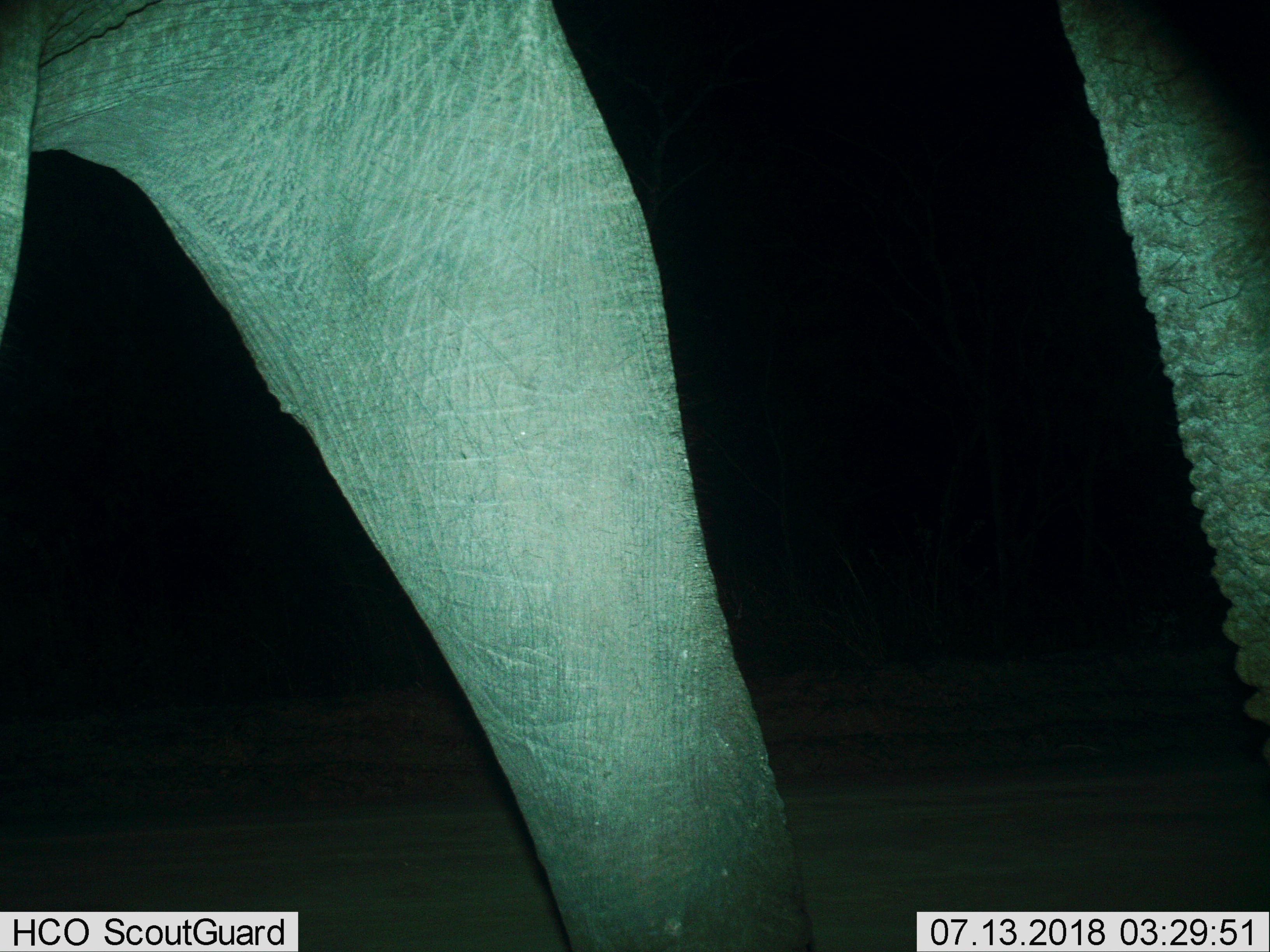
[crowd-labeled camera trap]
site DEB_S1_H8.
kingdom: Animalia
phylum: Chordata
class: Mammalia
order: Proboscidea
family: Elephantidae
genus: Loxodonta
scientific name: Loxodonta africana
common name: african bush elephant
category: elephant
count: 1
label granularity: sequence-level